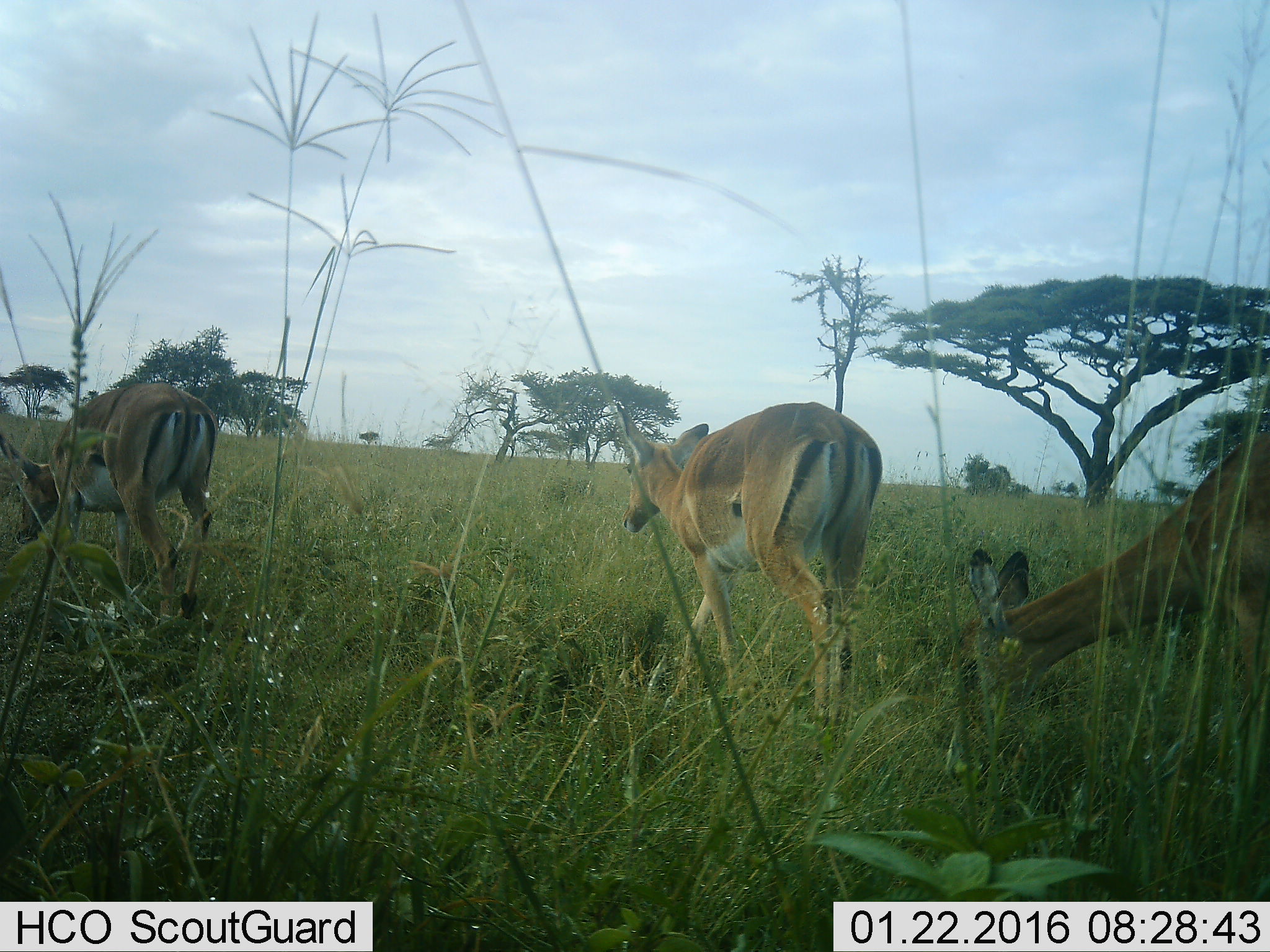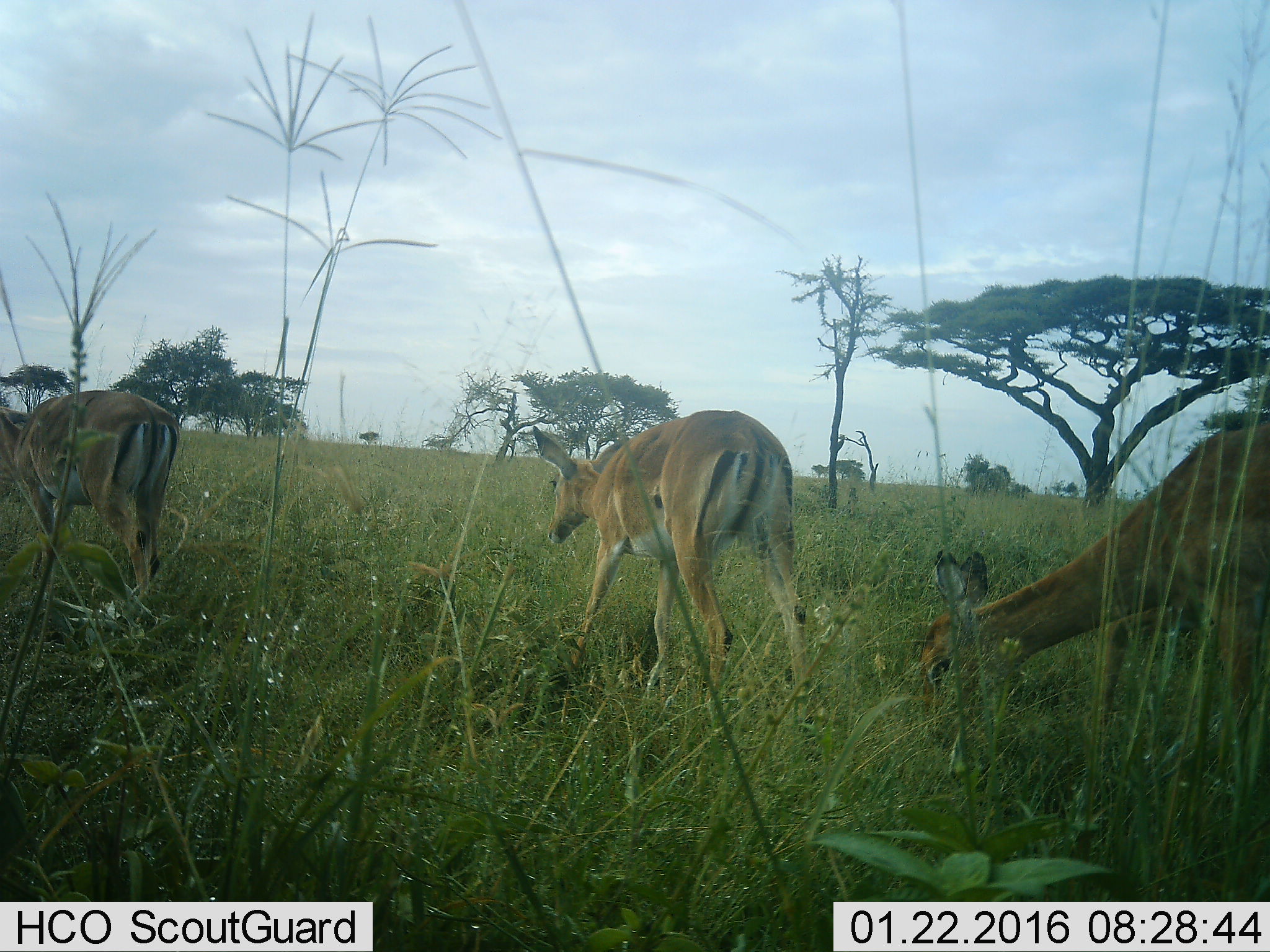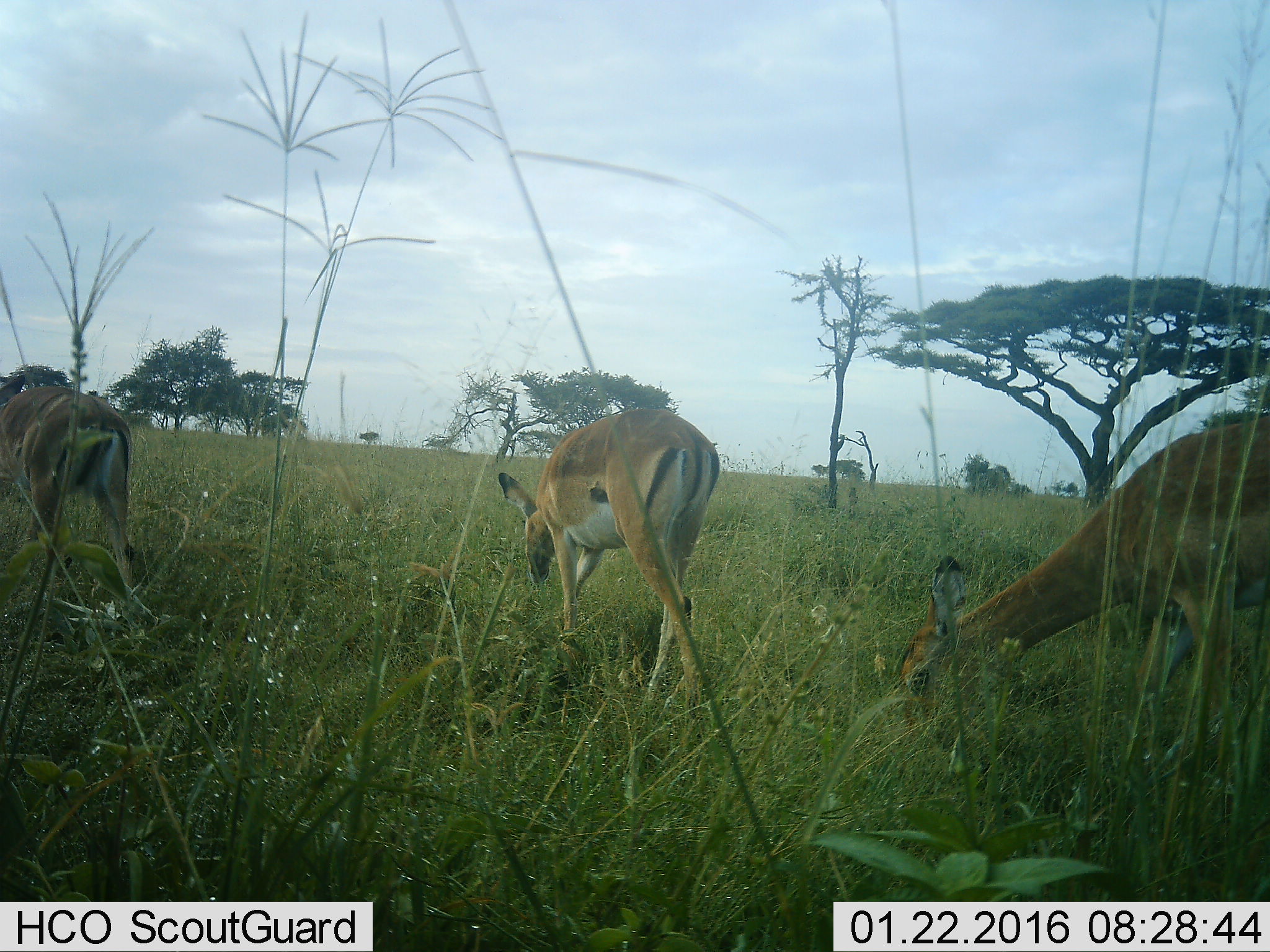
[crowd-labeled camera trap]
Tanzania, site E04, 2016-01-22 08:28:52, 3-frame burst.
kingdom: Animalia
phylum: Chordata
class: Mammalia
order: Artiodactyla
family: Bovidae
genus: Aepyceros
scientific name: Aepyceros melampus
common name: impala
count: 3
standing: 8%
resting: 0%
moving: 85%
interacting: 0%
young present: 0%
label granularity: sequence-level